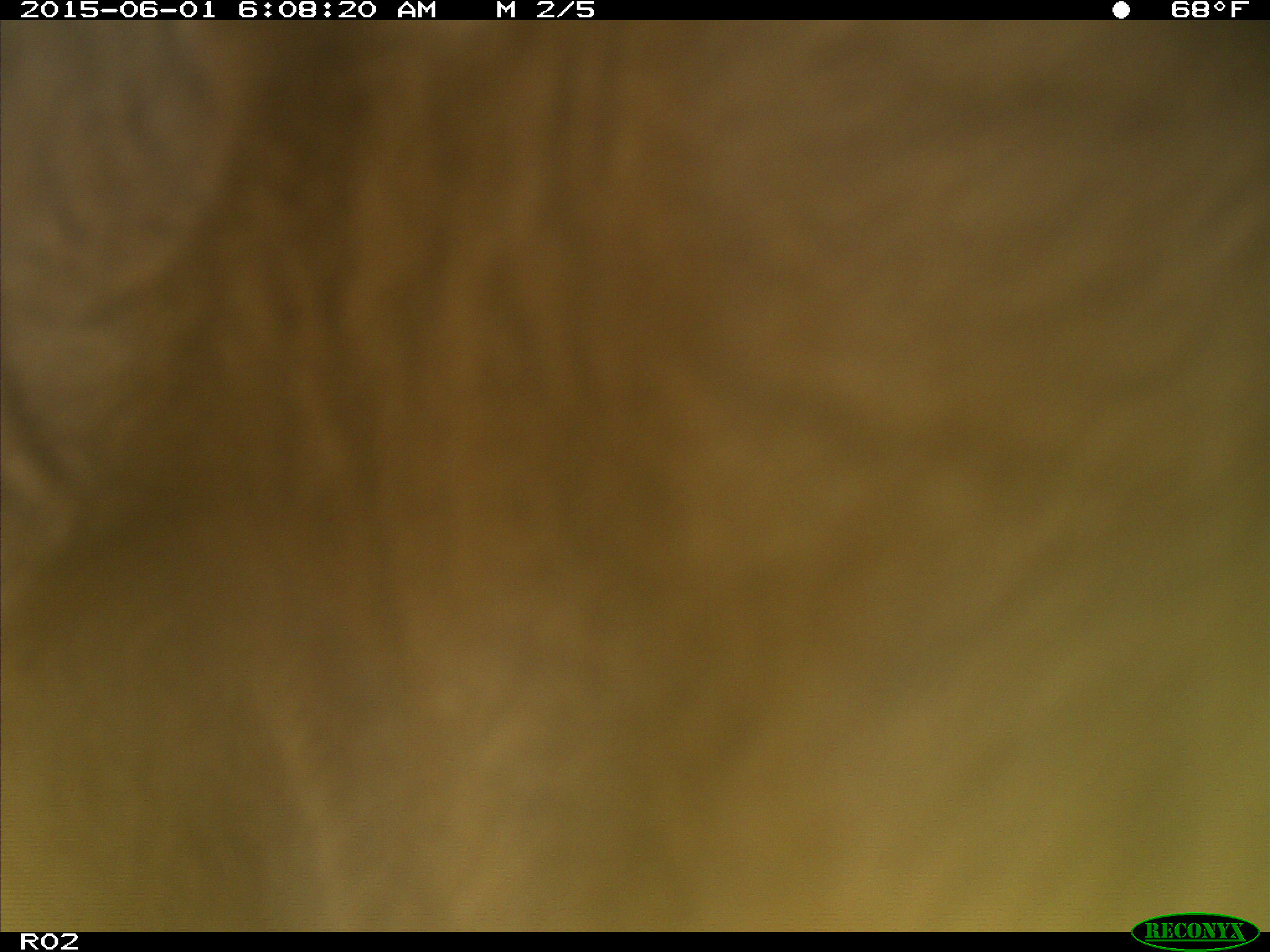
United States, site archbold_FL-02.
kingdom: Animalia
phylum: Chordata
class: Mammalia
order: Artiodactyla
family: Bovidae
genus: Bos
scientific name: Bos taurus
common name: domestic cow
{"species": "Bos taurus (domestic cow)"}